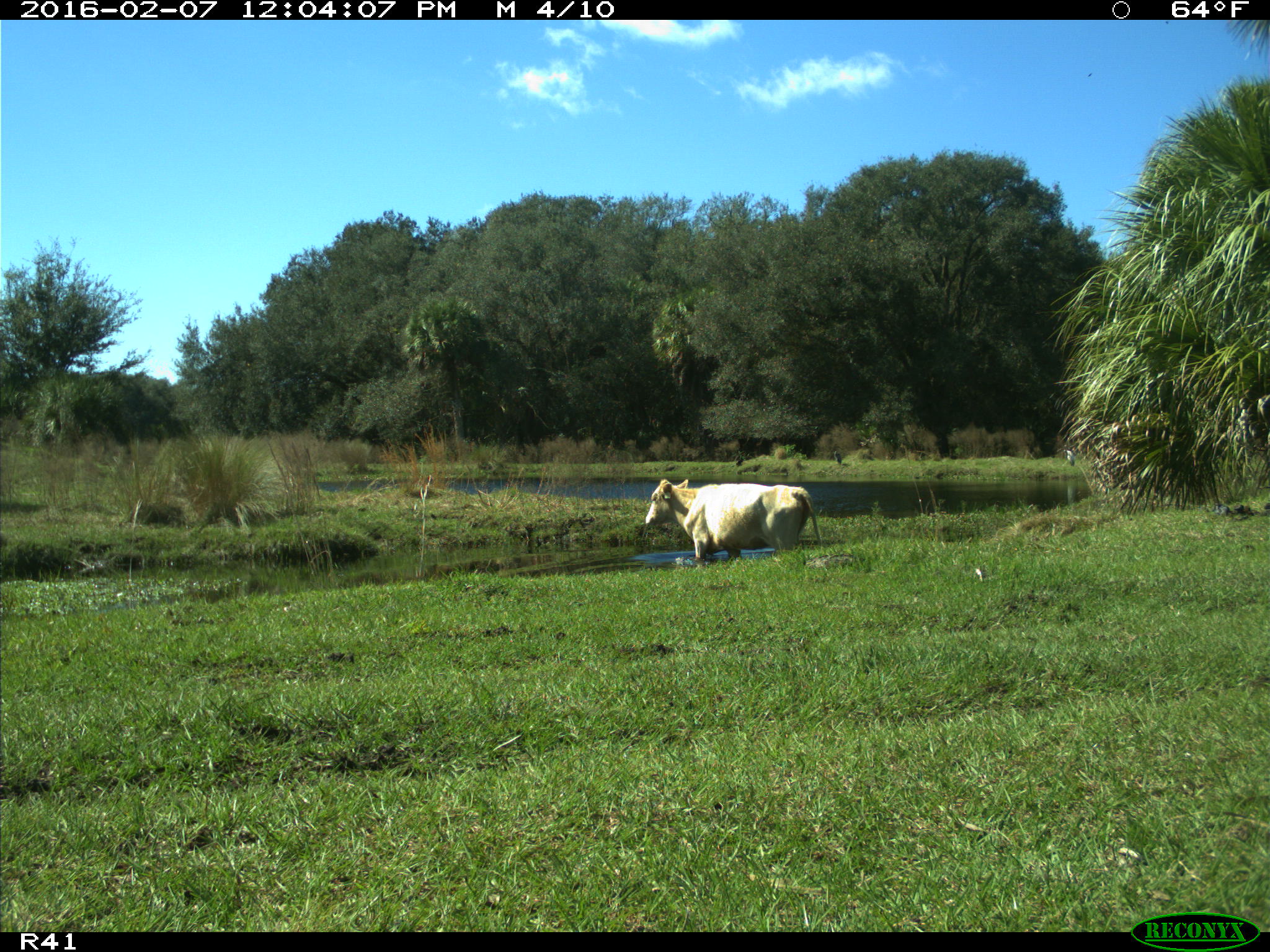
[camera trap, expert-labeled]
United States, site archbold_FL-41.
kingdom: Animalia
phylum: Chordata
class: Mammalia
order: Artiodactyla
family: Bovidae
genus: Bos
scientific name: Bos taurus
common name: domestic cow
Bos taurus (domestic cow).